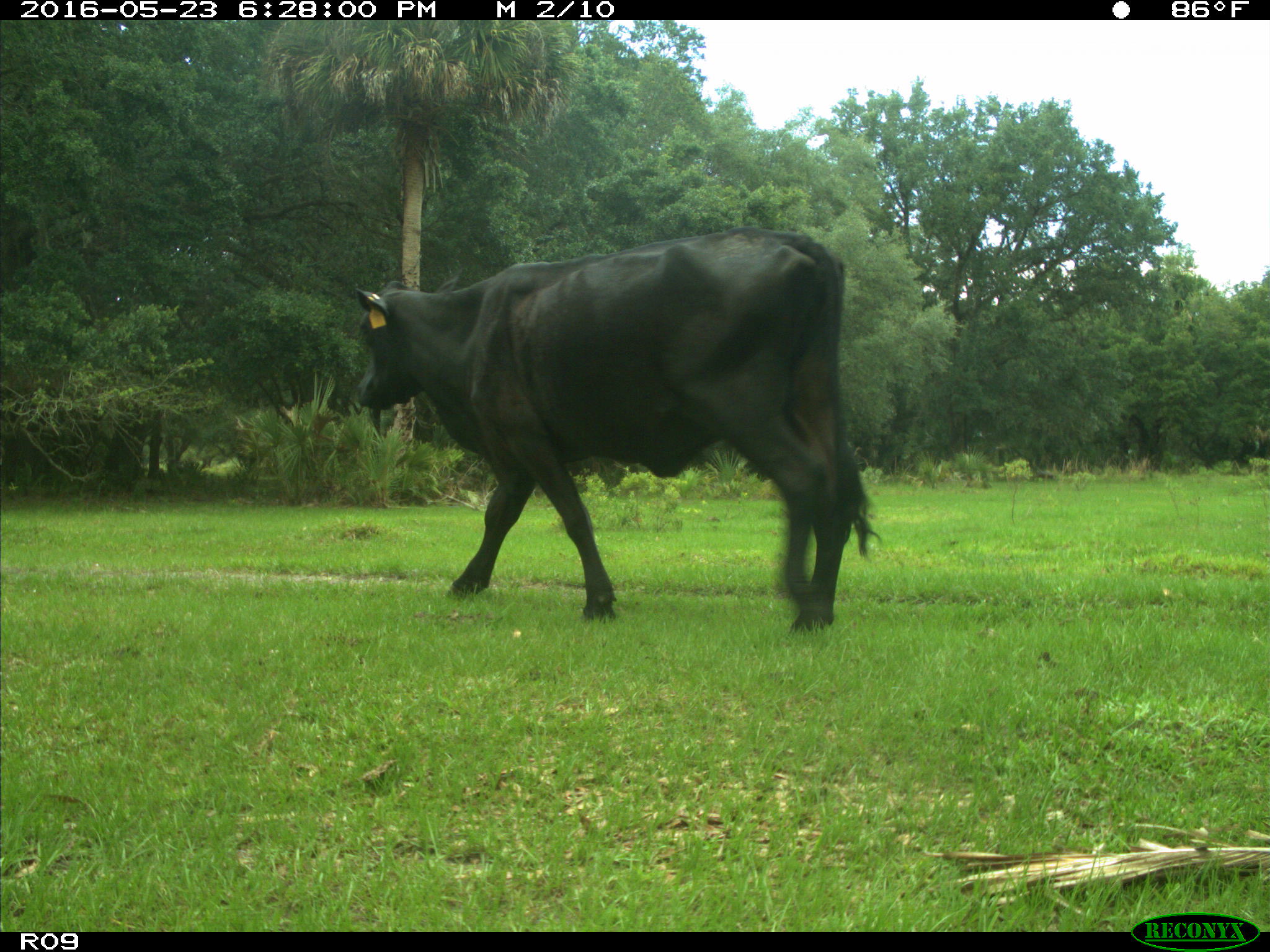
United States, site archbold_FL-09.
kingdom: Animalia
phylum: Chordata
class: Mammalia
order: Artiodactyla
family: Bovidae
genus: Bos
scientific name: Bos taurus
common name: domestic cow